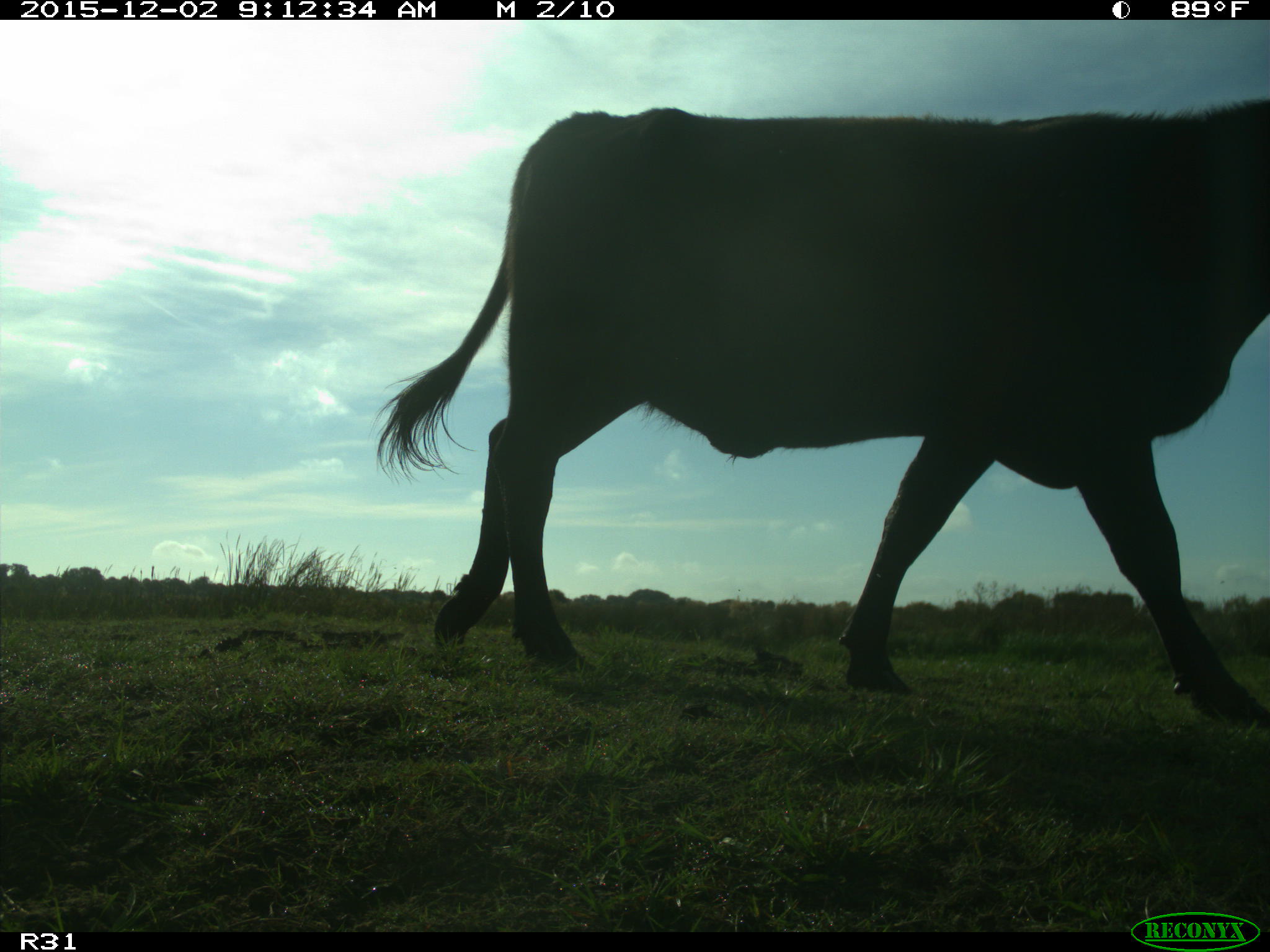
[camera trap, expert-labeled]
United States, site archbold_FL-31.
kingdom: Animalia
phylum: Chordata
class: Mammalia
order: Artiodactyla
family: Bovidae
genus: Bos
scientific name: Bos taurus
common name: domestic cow